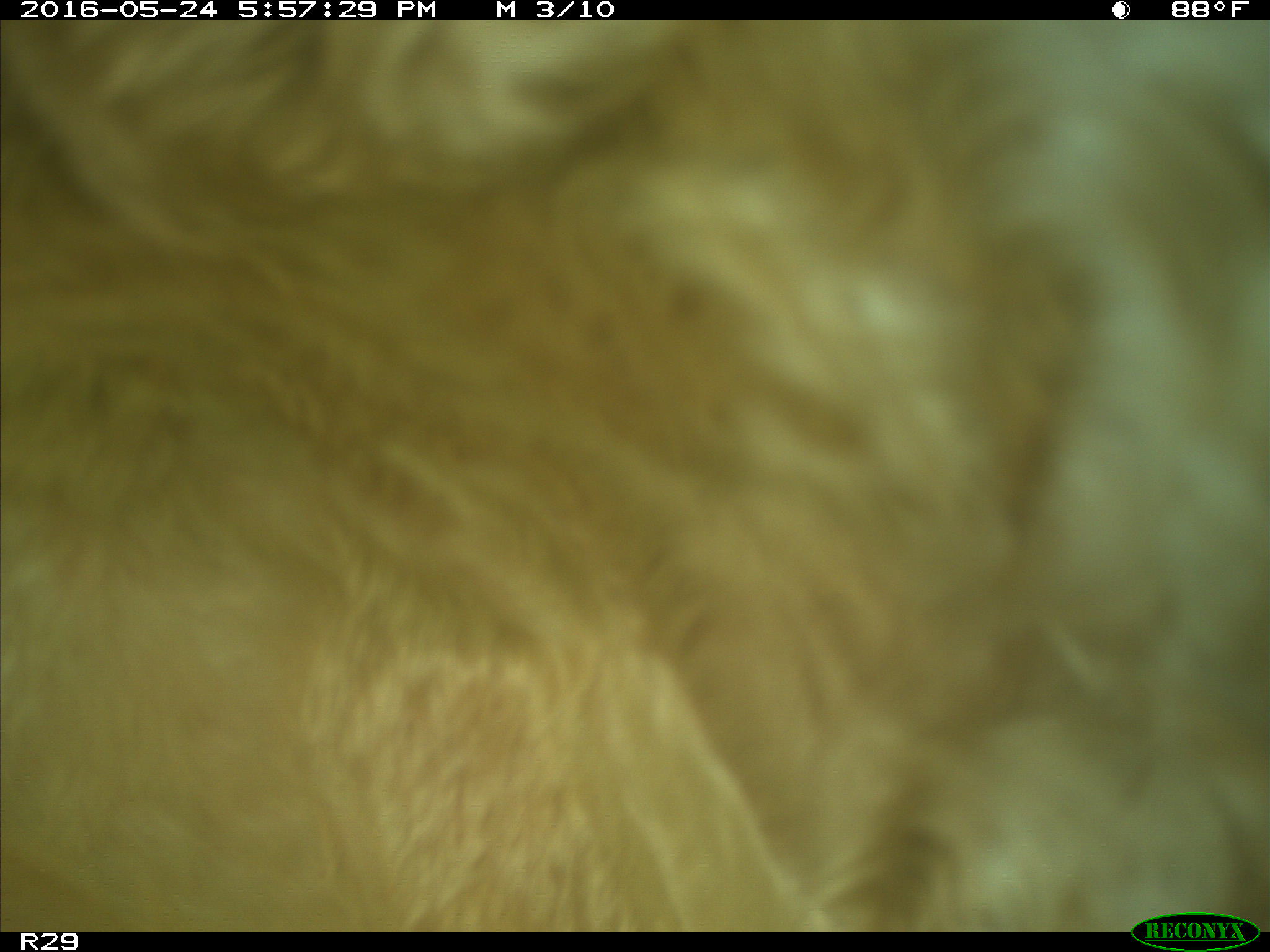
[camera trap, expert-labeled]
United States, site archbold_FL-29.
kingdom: Animalia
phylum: Chordata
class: Mammalia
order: Artiodactyla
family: Bovidae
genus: Bos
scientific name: Bos taurus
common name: domestic cow